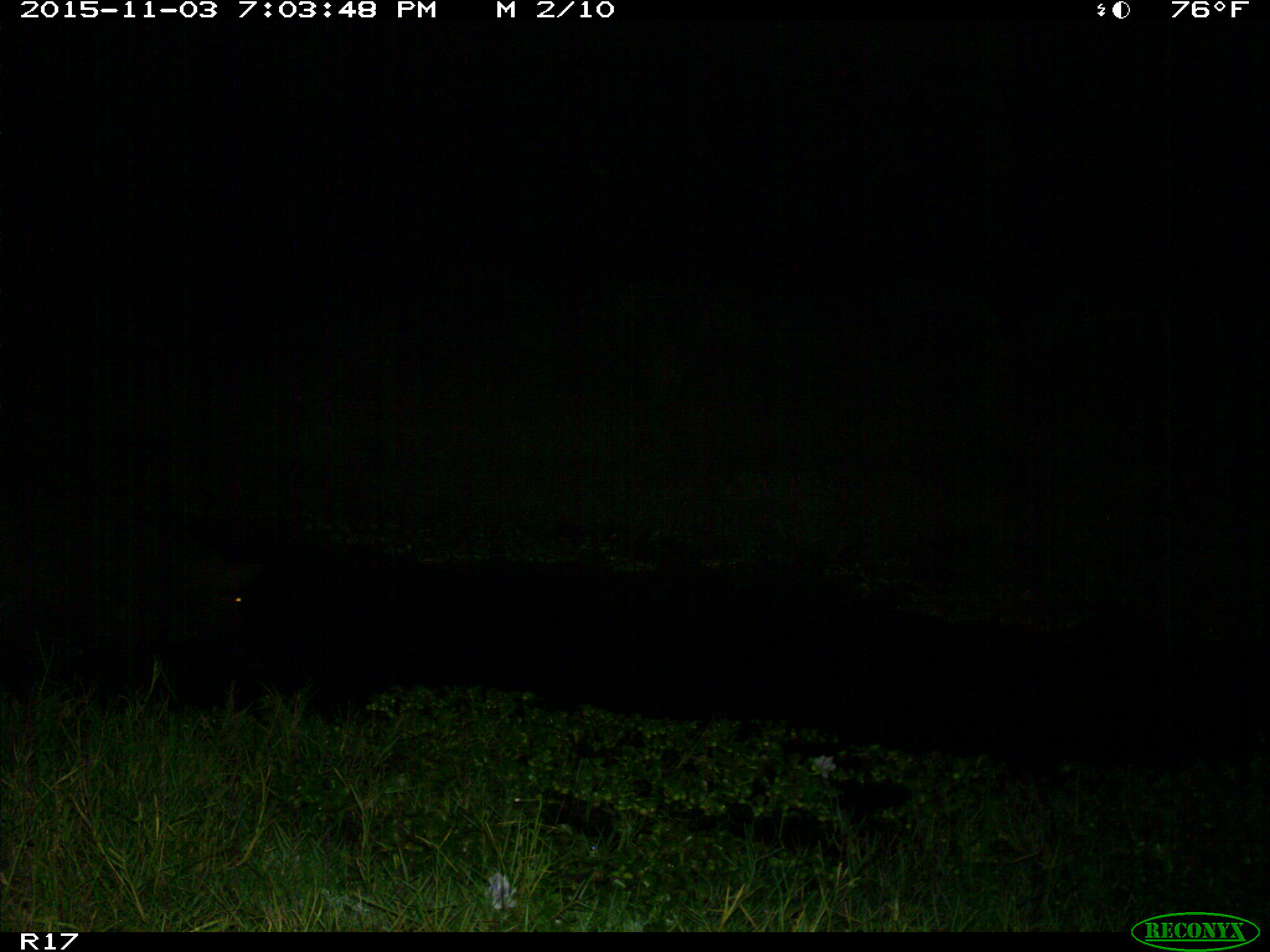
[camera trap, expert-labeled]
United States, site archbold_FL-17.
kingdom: Animalia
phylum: Chordata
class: Mammalia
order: Artiodactyla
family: Suidae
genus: Sus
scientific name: Sus scrofa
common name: wild boar